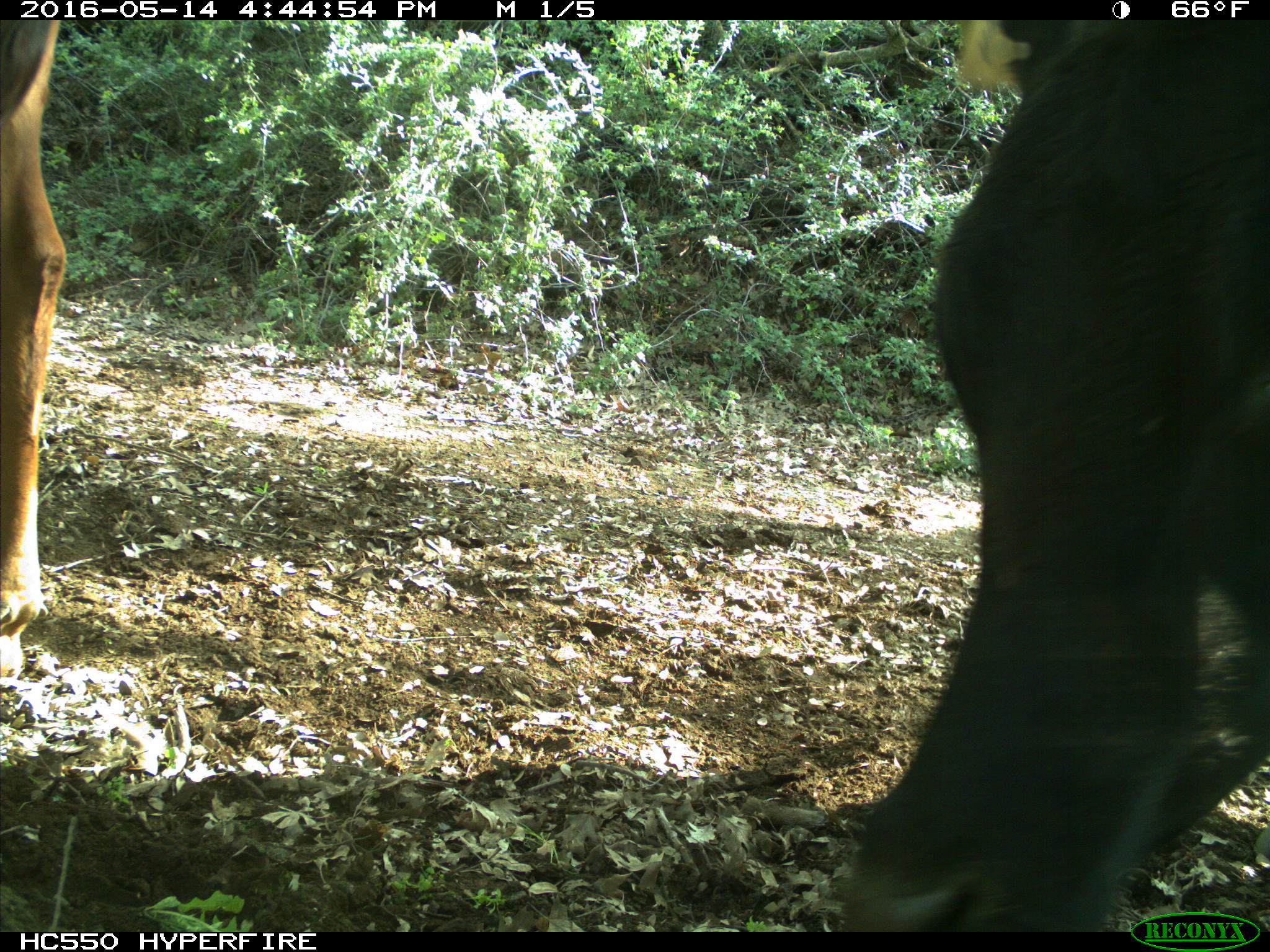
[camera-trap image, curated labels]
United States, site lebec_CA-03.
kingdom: Animalia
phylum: Chordata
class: Mammalia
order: Artiodactyla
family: Bovidae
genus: Bos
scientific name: Bos taurus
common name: domestic cow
Bos taurus (domestic cow).